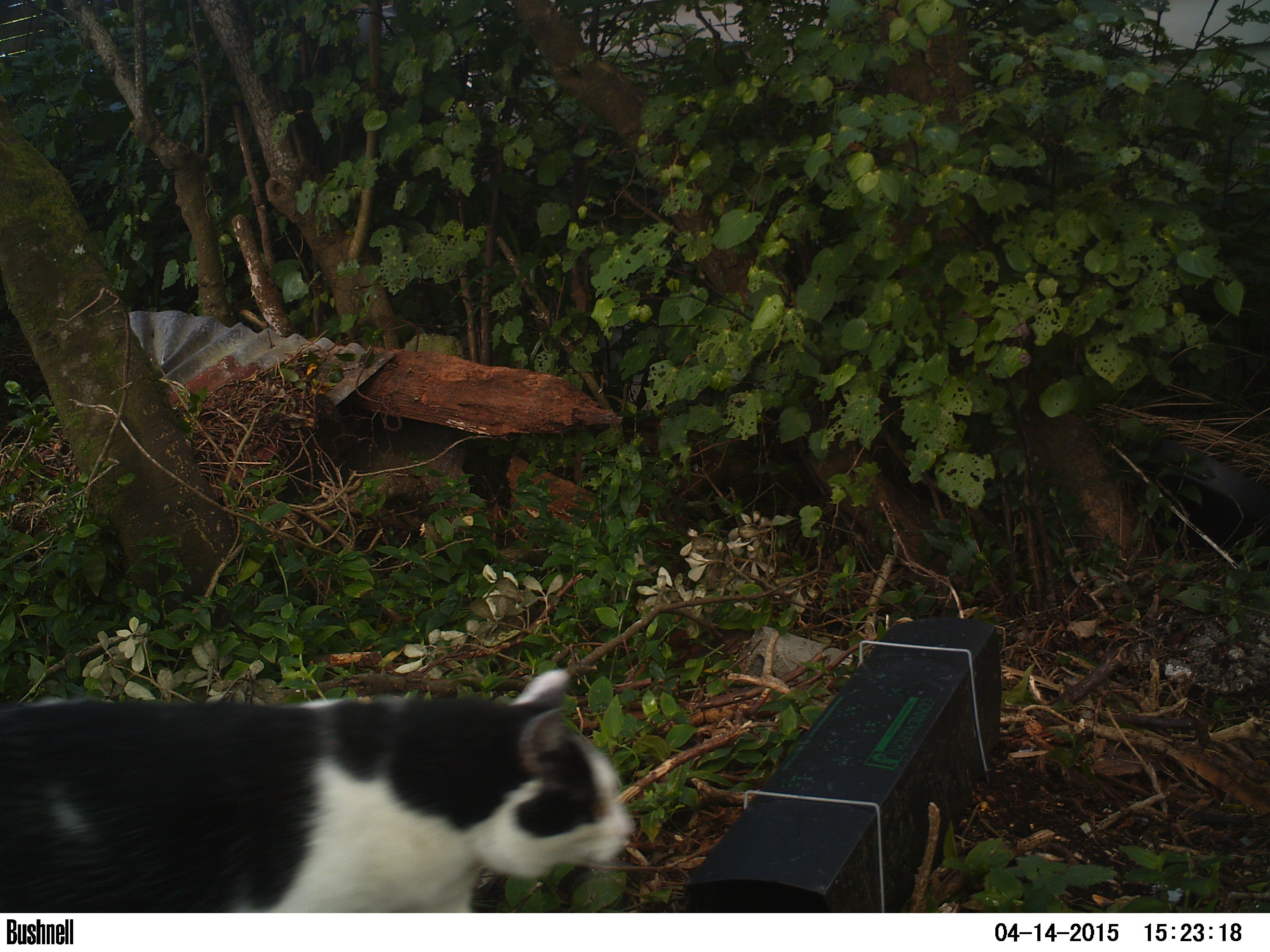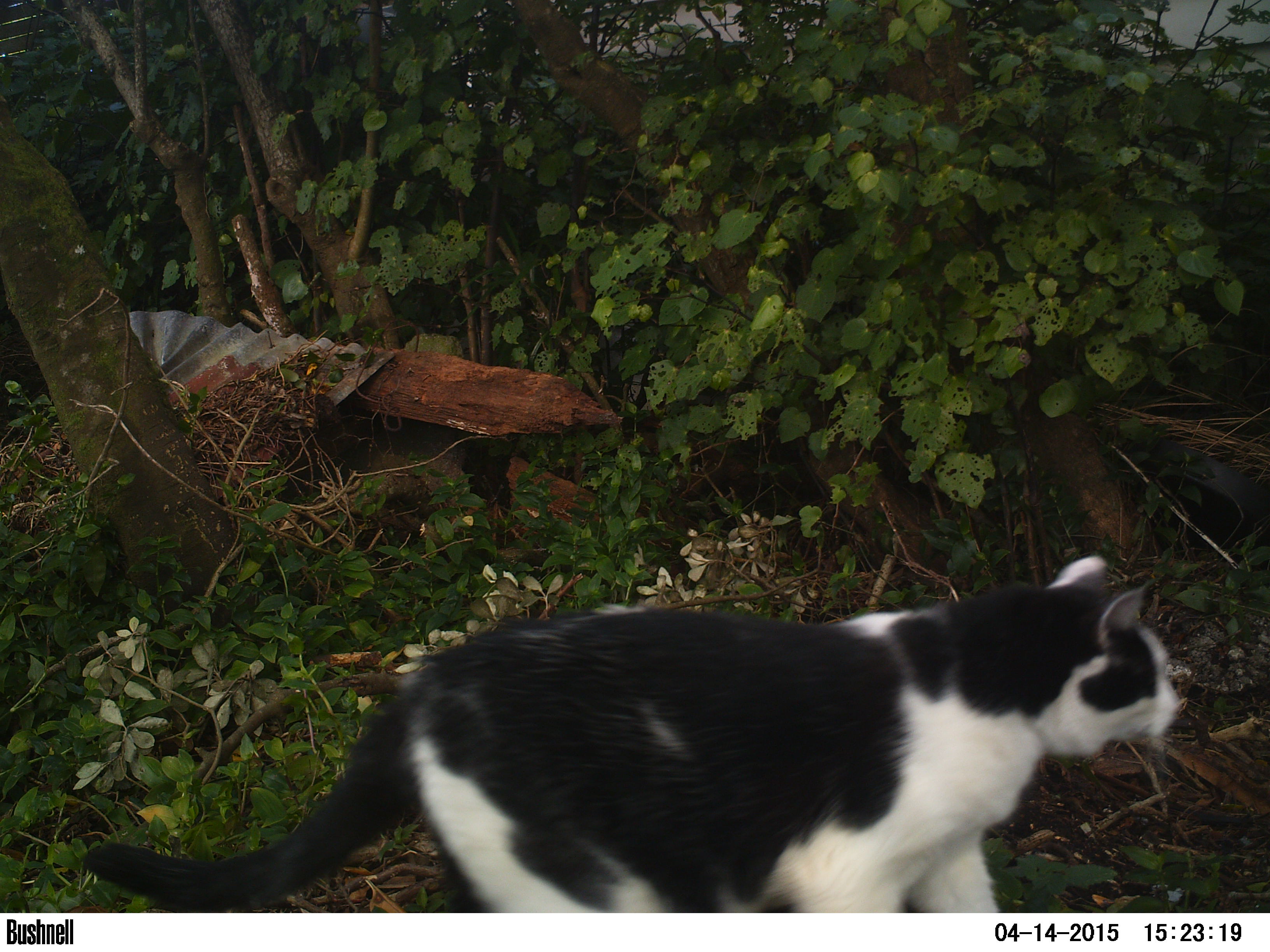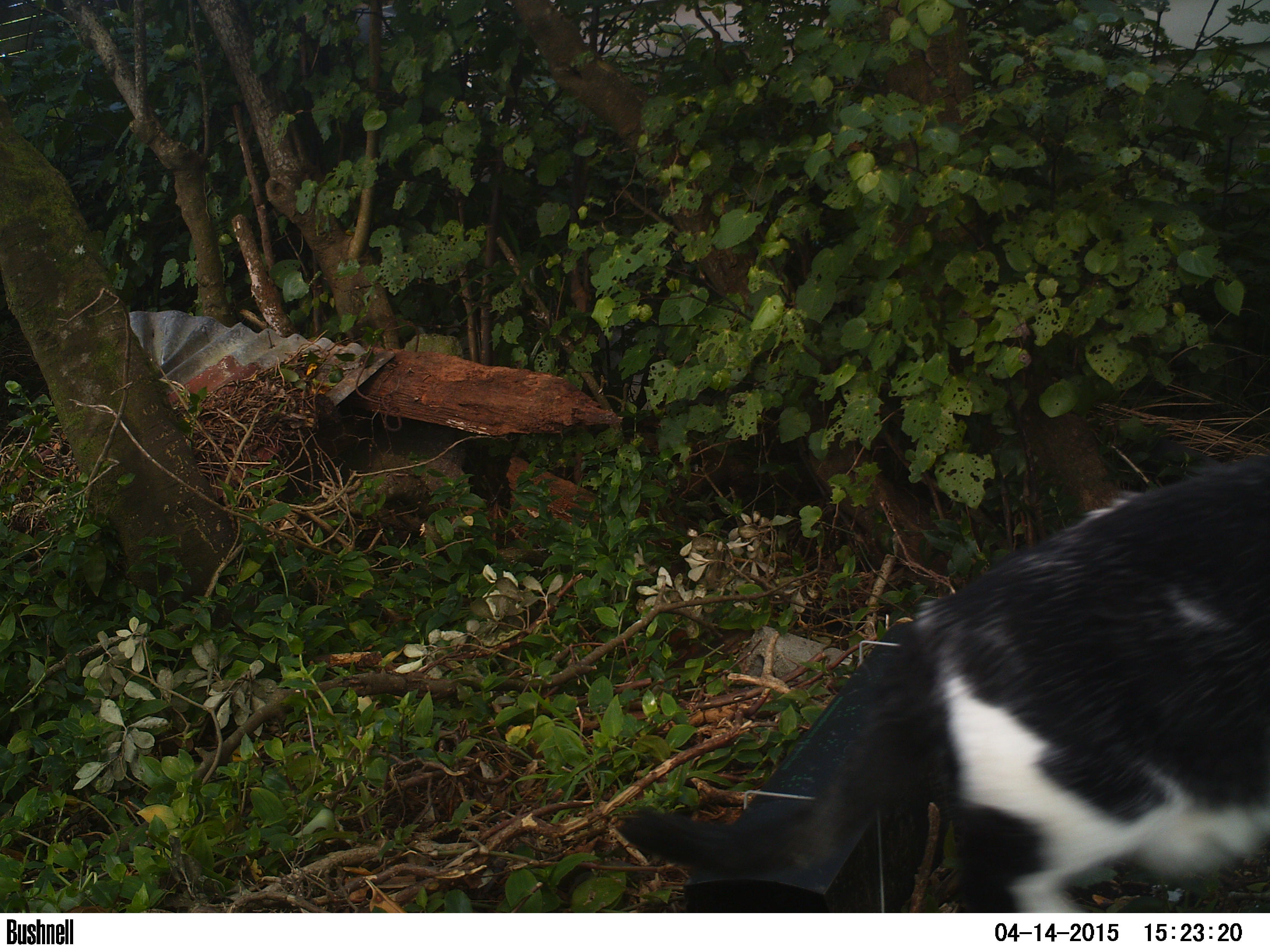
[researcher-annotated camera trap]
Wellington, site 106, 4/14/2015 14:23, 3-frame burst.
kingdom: Animalia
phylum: Chordata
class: Mammalia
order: Carnivora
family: Felidae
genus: Felis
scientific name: Felis catus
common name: cat